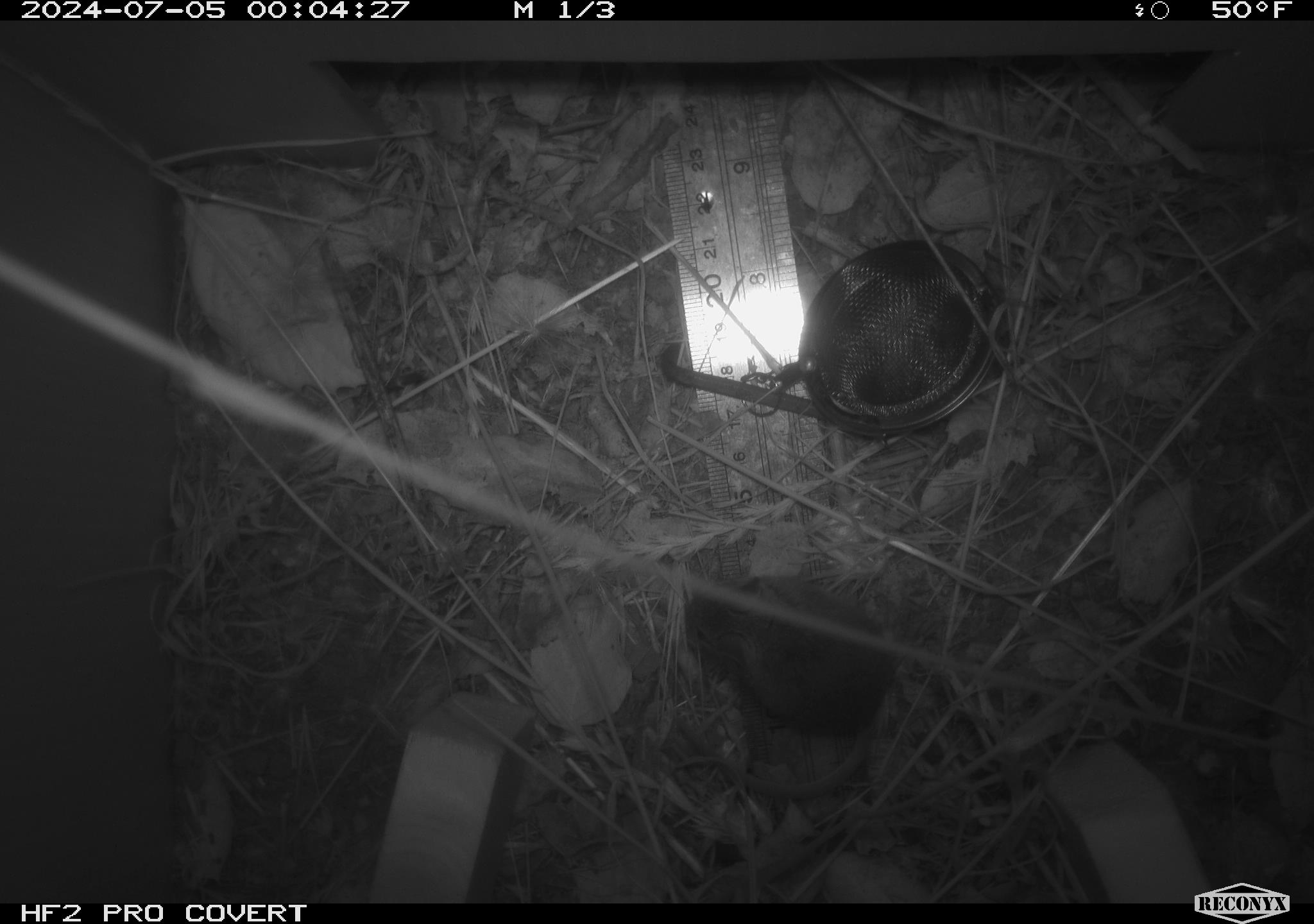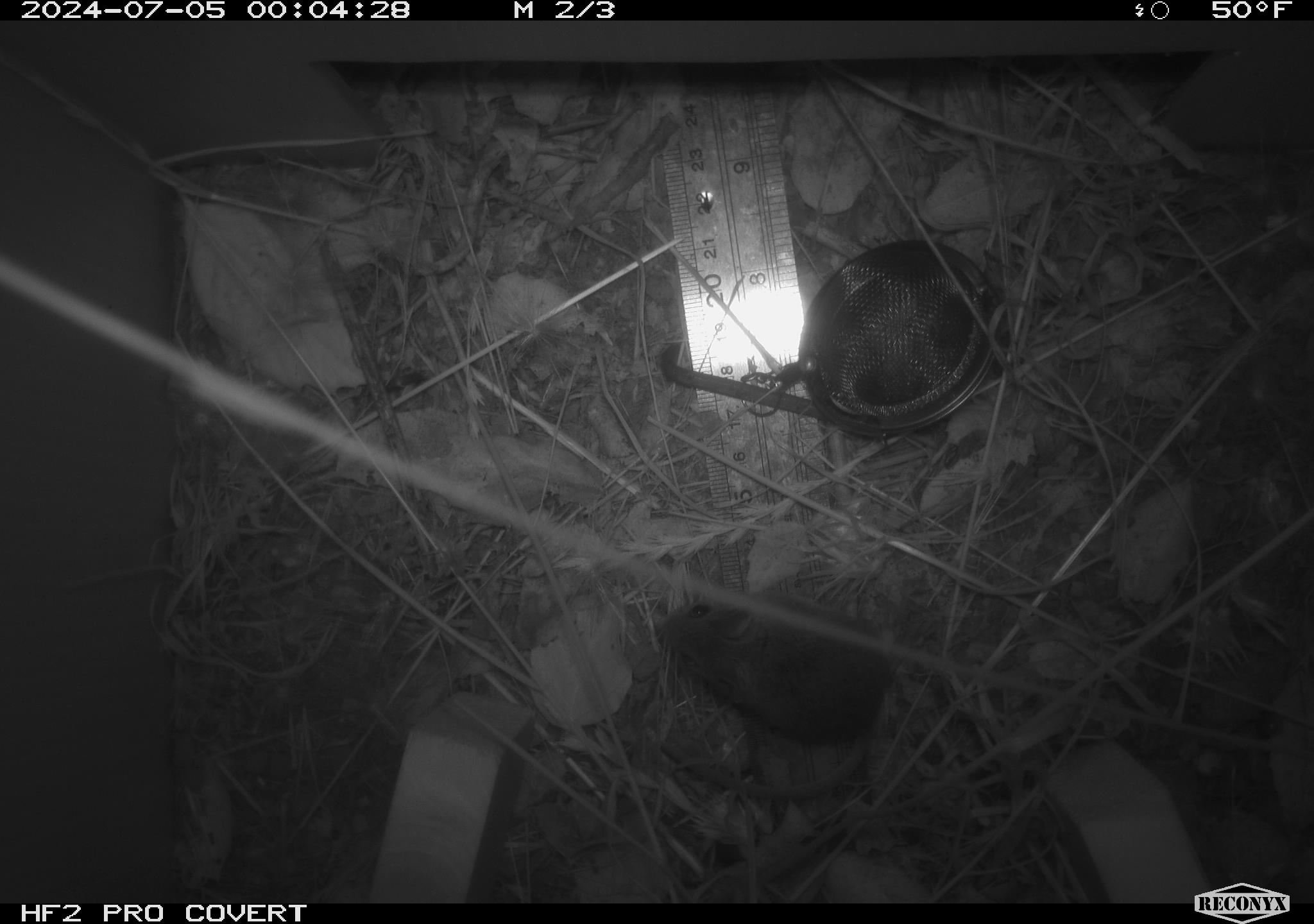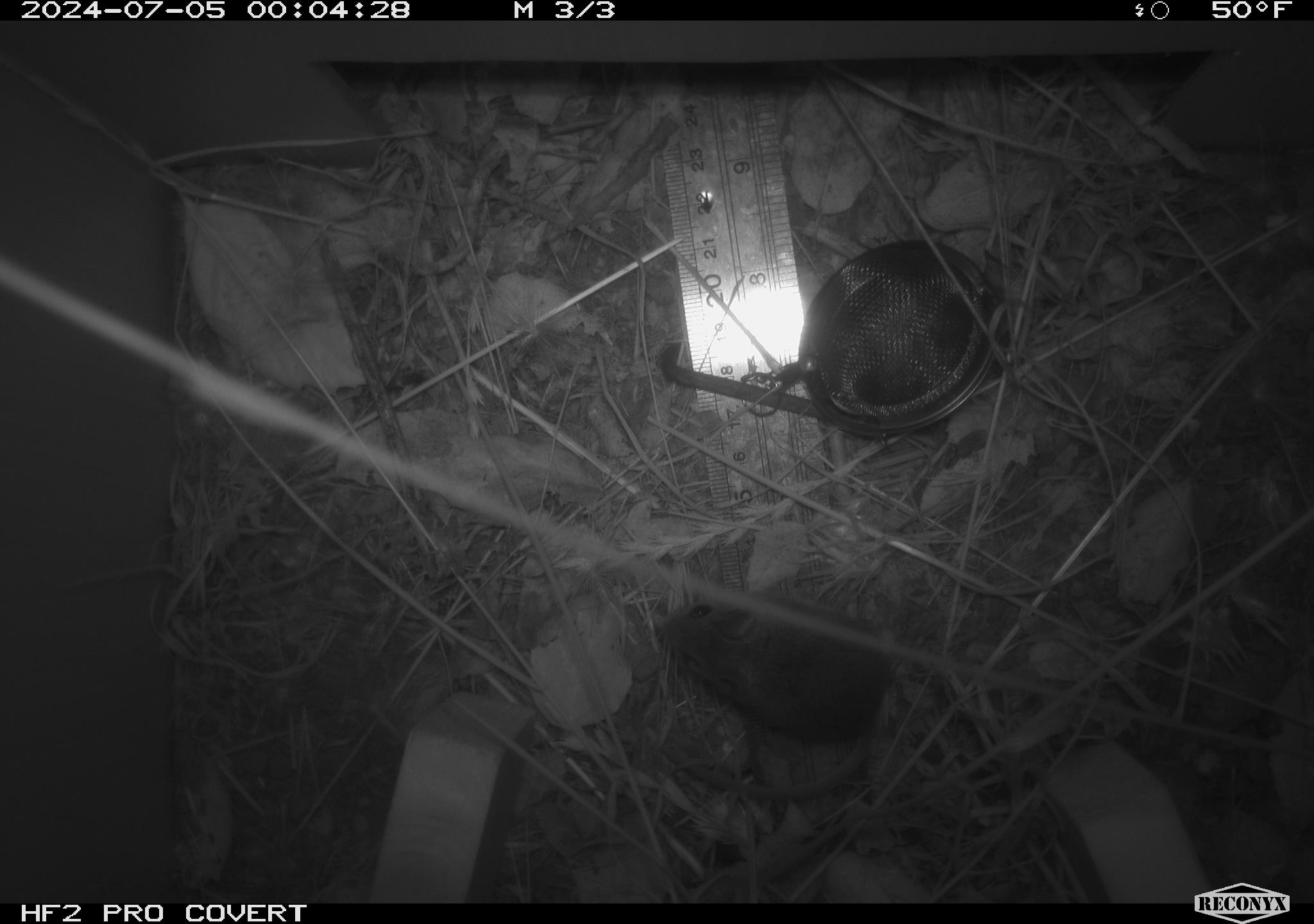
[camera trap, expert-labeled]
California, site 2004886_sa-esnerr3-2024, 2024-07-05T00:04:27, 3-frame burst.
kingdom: Animalia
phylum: Chordata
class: Mammalia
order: Rodentia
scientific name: Rodentia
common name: rodent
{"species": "rodent (Rodentia)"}